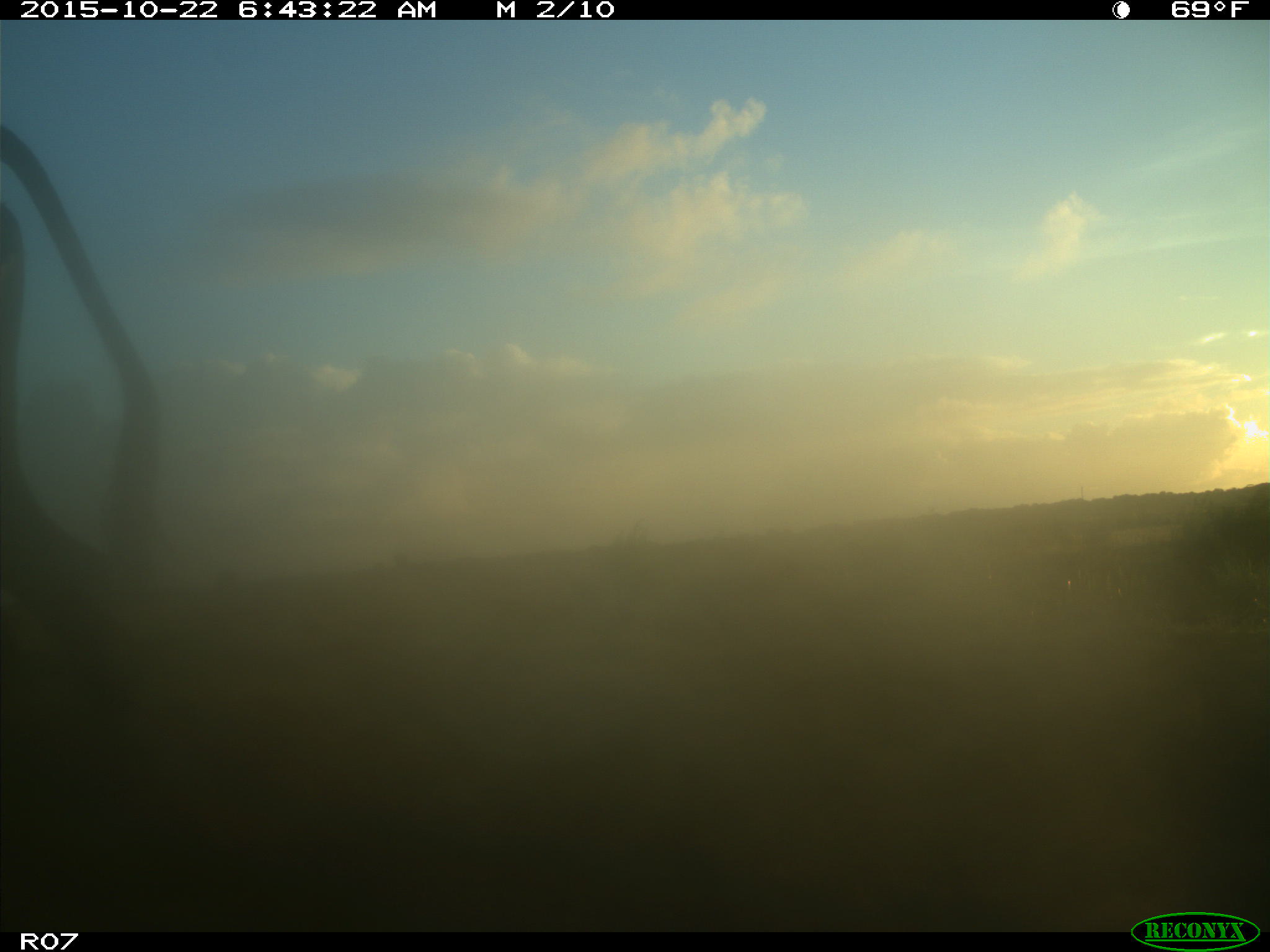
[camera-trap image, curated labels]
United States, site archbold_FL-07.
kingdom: Animalia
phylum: Chordata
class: Mammalia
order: Artiodactyla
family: Bovidae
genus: Bos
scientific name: Bos taurus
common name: domestic cow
Bos taurus (domestic cow).